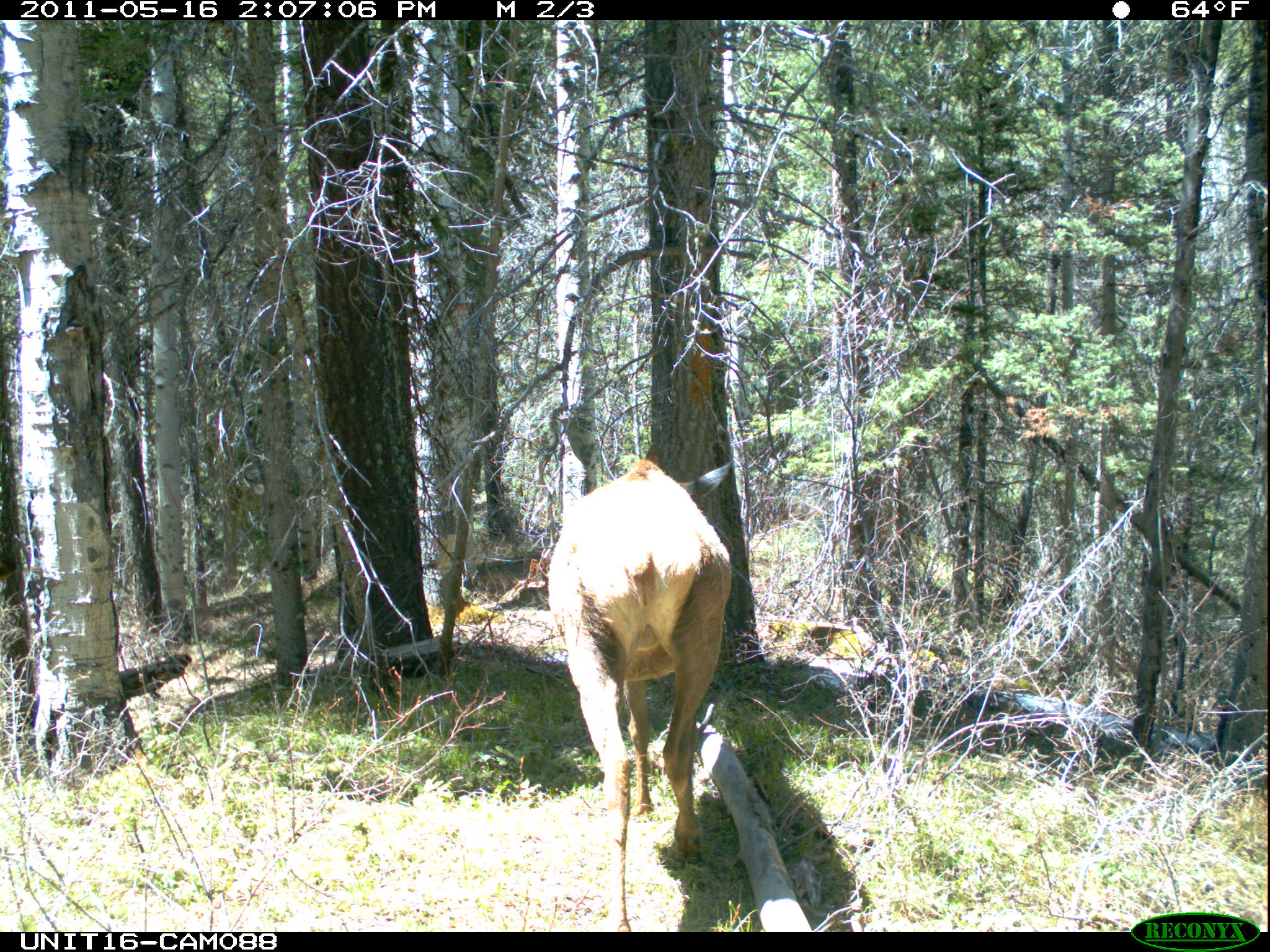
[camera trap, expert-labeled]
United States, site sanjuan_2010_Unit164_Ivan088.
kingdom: Animalia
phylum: Chordata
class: Mammalia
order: Artiodactyla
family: Cervidae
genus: Cervus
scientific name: Cervus elaphus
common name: red deer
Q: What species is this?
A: Cervus elaphus (red deer).